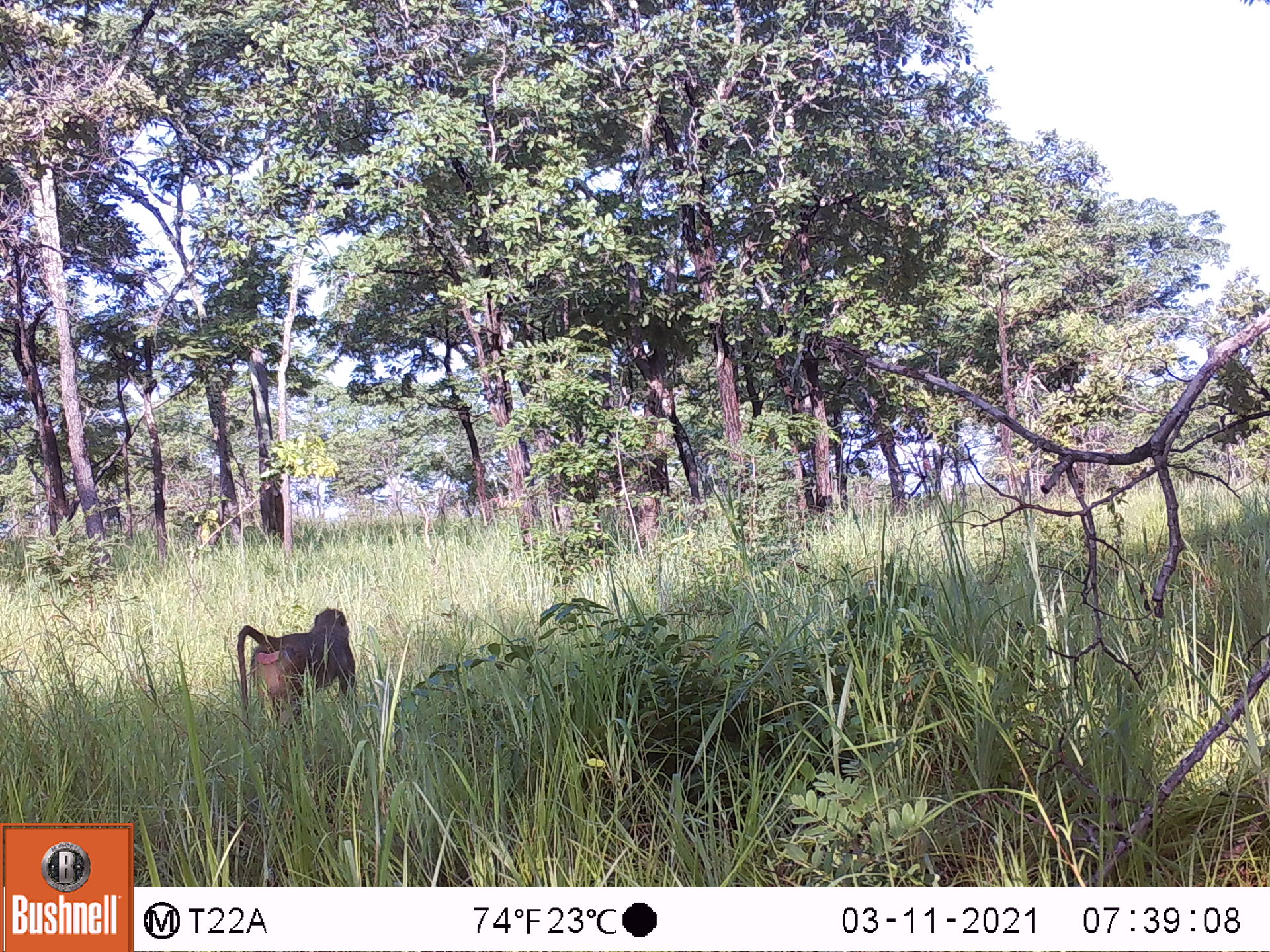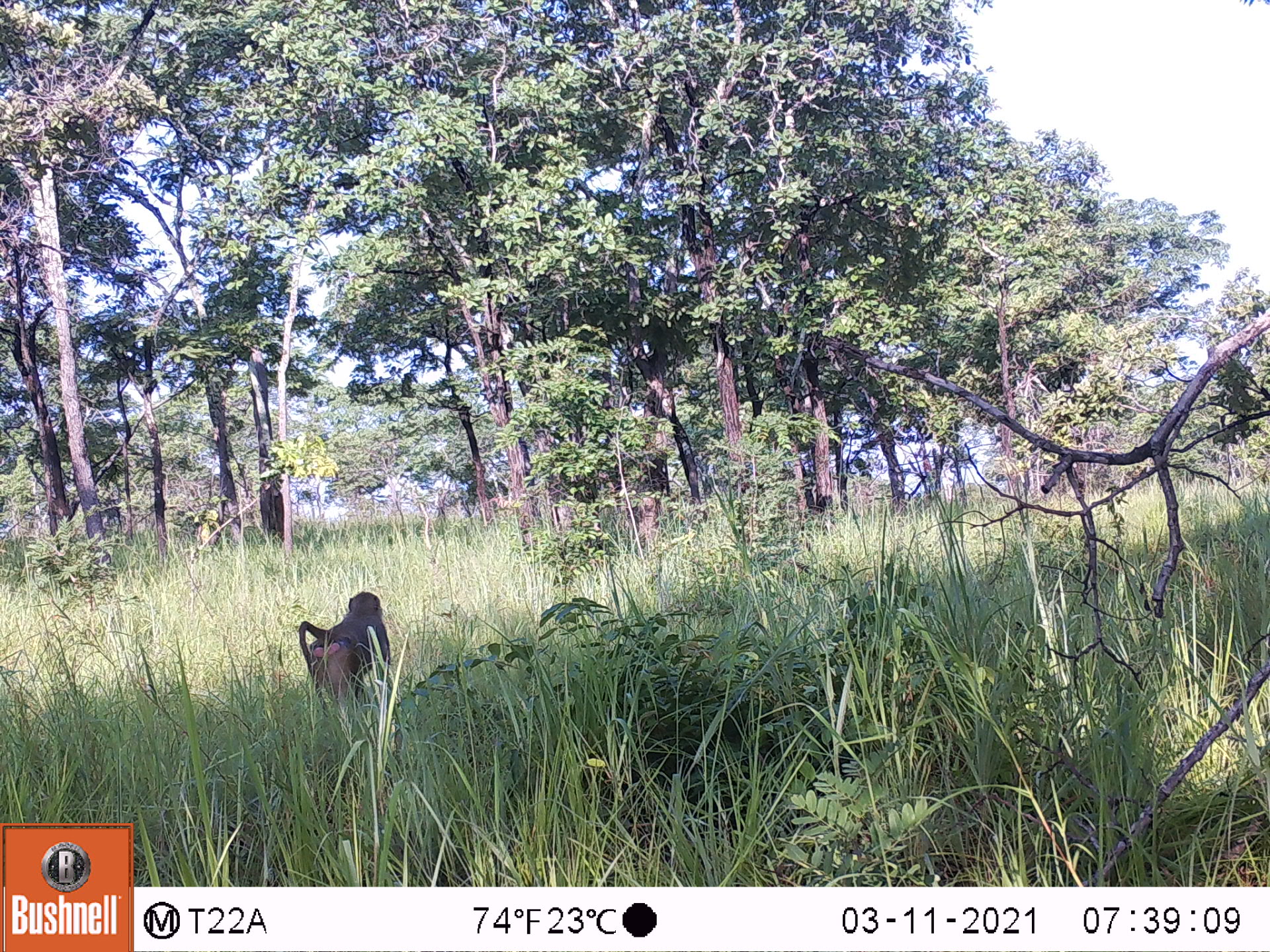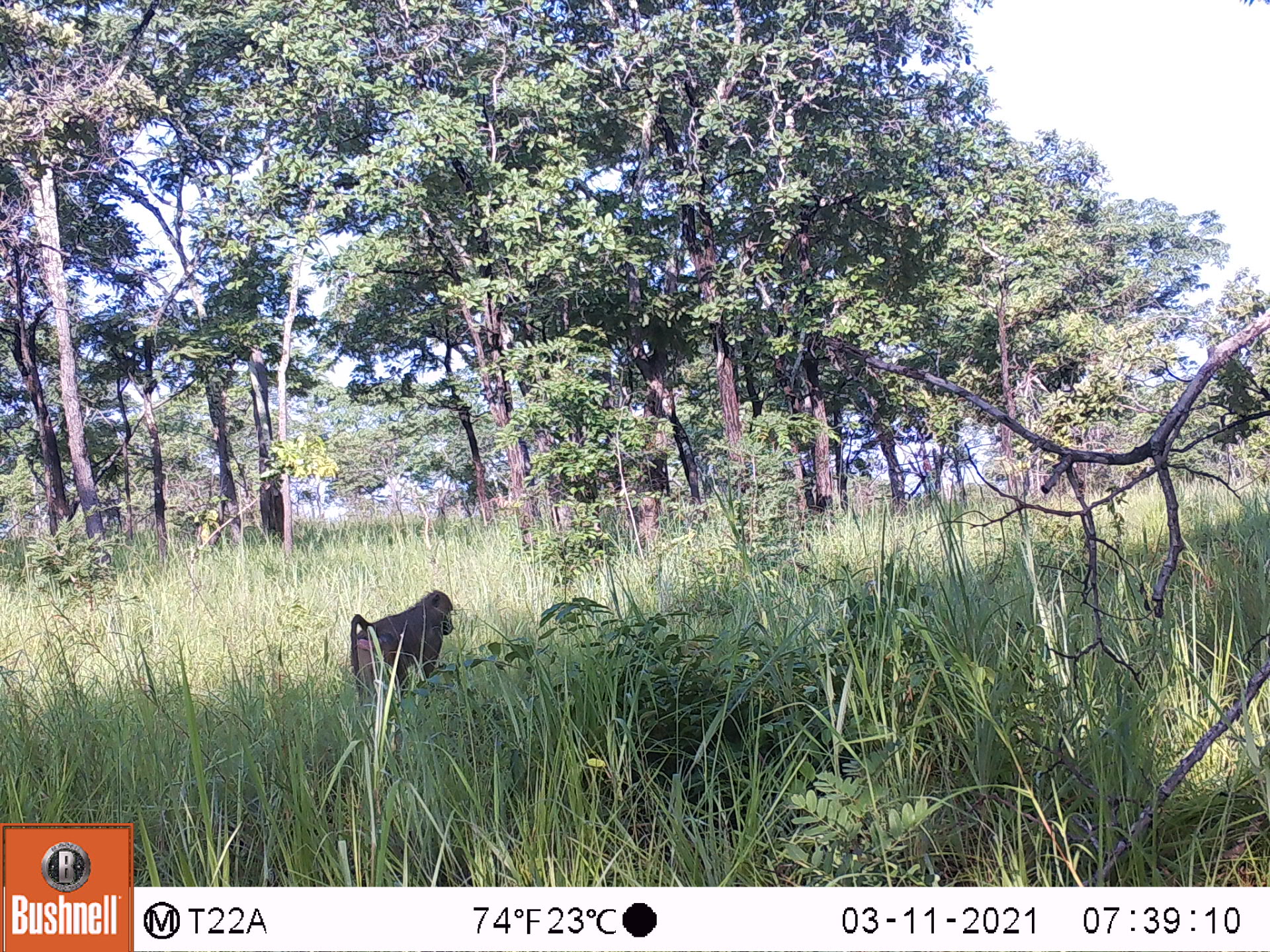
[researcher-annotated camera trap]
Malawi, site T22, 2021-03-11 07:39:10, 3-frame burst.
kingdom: Animalia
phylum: Chordata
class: Mammalia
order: Primates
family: Cercopithecidae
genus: Papio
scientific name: Papio cynocephalus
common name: yellow baboon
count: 1